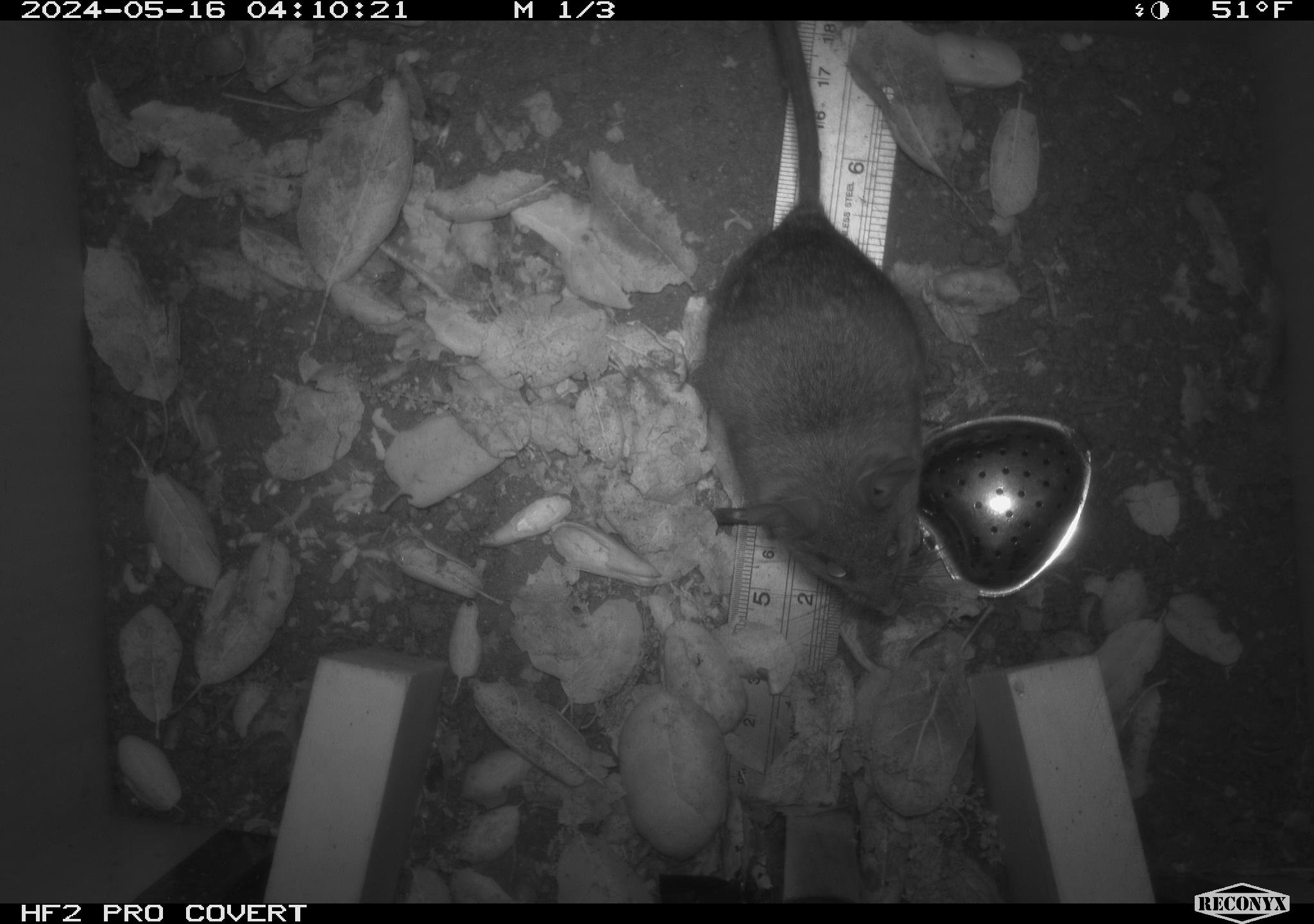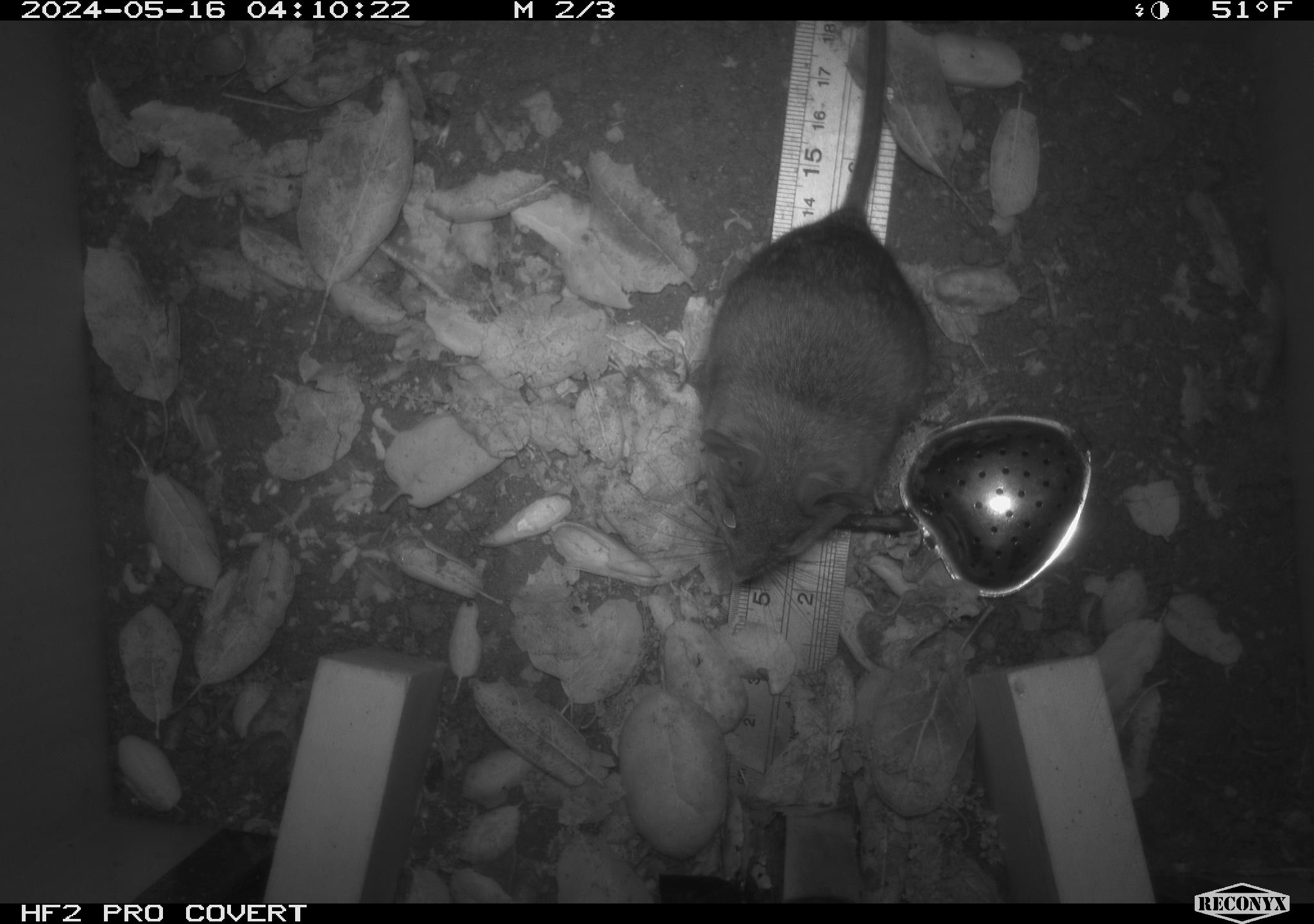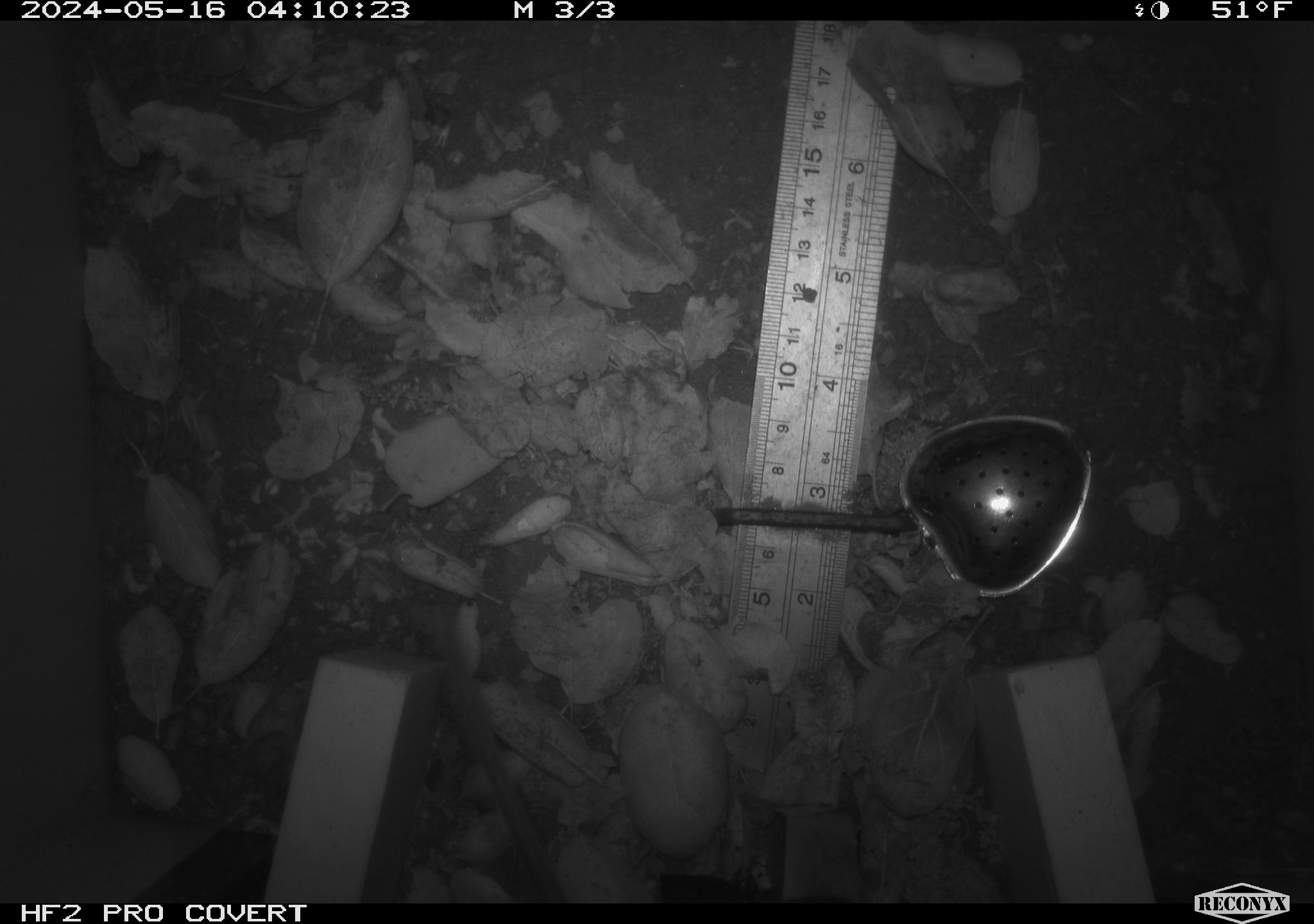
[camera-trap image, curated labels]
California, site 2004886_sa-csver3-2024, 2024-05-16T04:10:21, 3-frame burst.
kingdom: Animalia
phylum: Chordata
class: Mammalia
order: Rodentia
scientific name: Rodentia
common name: rodent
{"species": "rodent (Rodentia)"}